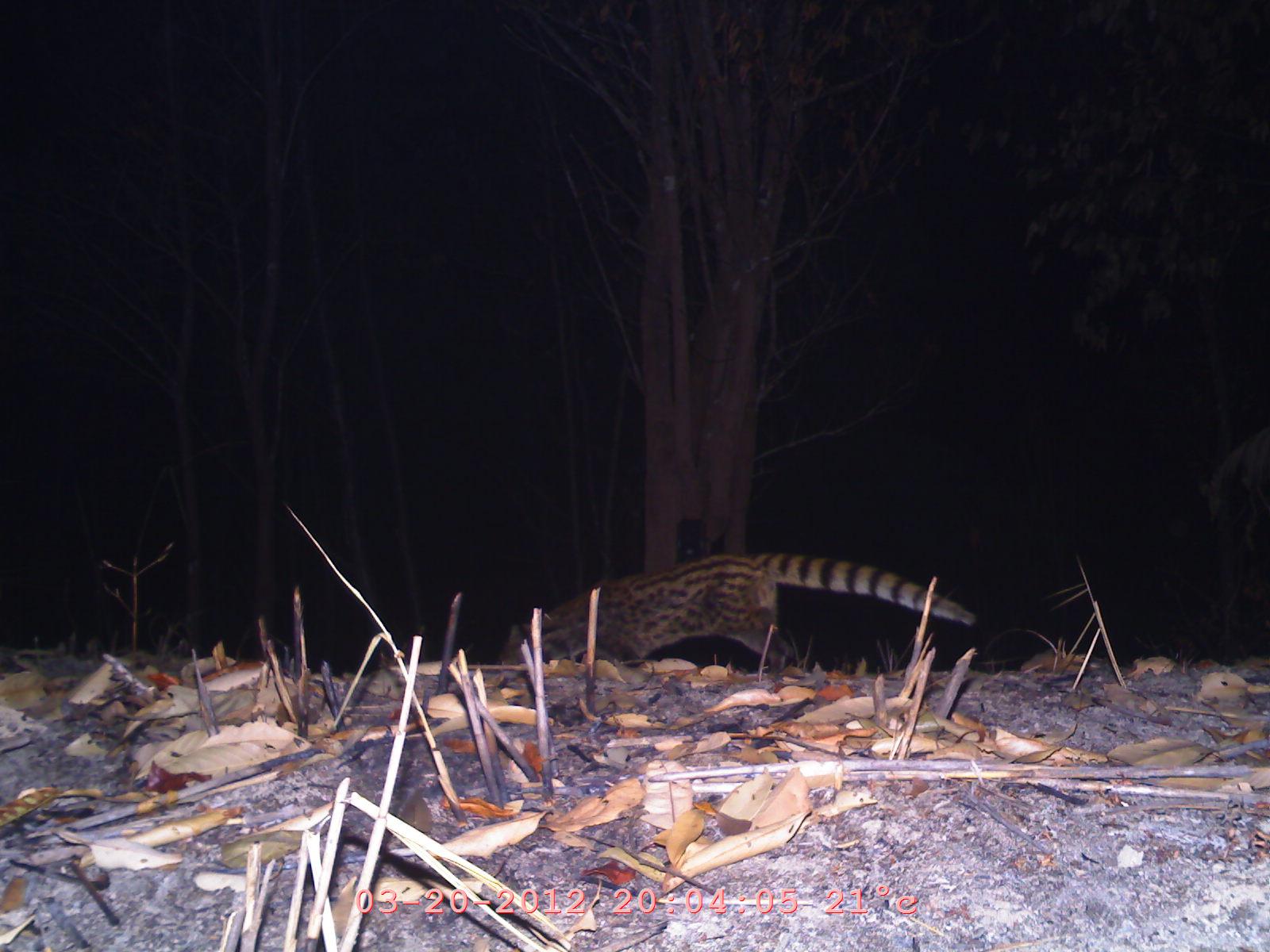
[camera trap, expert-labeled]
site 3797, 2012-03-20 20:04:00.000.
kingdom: Animalia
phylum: Chordata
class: Mammalia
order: Carnivora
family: Viverridae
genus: Viverricula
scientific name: Viverricula indica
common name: small indian civet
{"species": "Viverricula indica (small indian civet)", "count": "1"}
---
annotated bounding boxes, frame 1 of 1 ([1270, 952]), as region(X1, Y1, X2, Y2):
viverricula indica: region(498, 547, 978, 676)